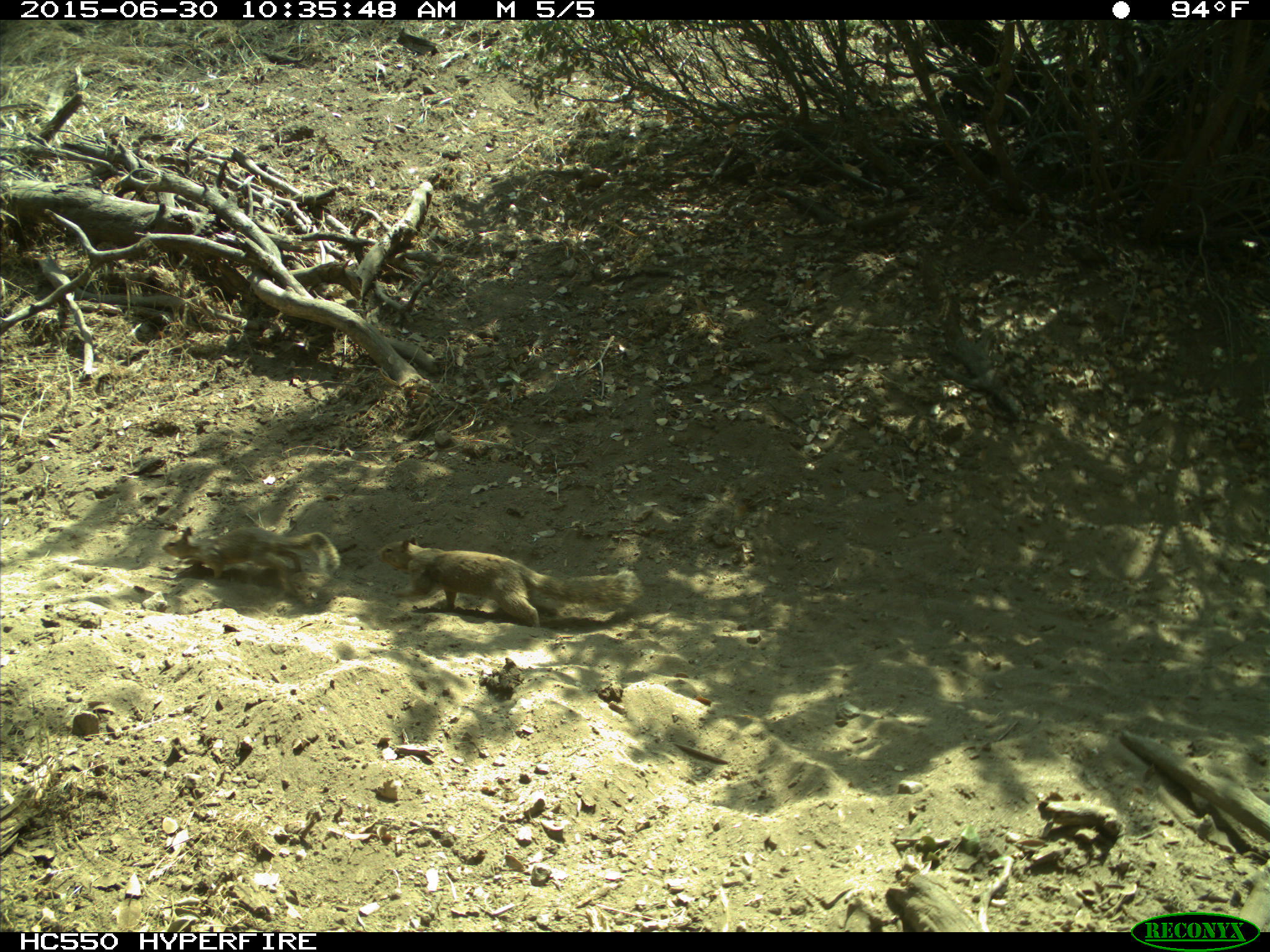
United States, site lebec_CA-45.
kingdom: Animalia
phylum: Chordata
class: Mammalia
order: Rodentia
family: Sciuridae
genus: Otospermophilus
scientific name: Otospermophilus beecheyi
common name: california ground squirrel